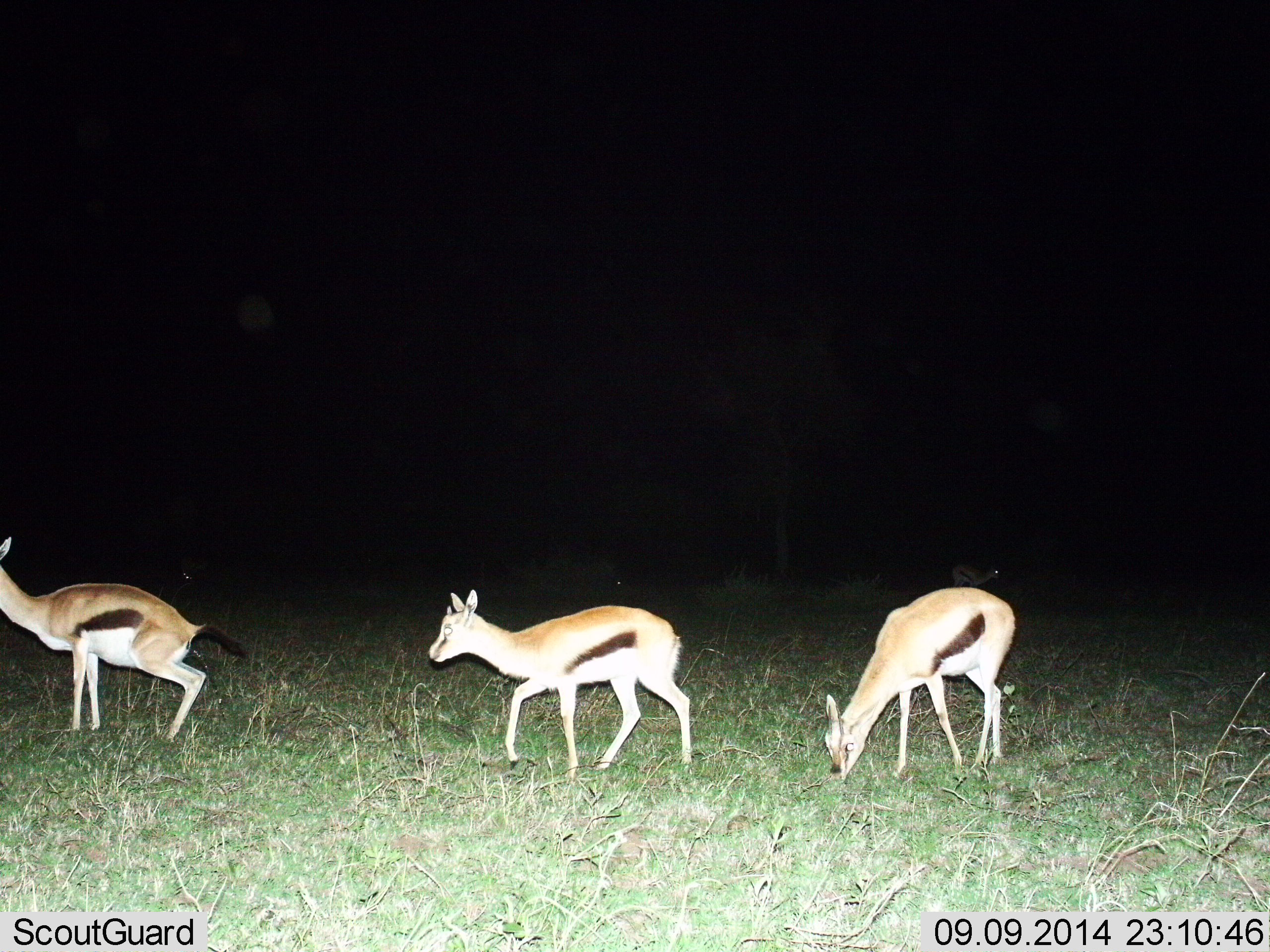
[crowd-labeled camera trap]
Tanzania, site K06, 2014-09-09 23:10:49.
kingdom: Animalia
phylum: Chordata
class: Mammalia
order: Artiodactyla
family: Bovidae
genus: Eudorcas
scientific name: Eudorcas thomsonii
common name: thomson's gazelle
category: gazellethomsons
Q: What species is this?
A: Gazellethomsons (thomson's gazelle) (Eudorcas thomsonii).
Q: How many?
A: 4.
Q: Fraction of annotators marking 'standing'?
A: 60%.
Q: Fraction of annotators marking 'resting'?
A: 0%.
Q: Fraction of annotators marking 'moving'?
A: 60%.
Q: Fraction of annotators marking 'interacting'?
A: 10%.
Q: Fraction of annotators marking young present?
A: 0%.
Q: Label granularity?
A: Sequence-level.